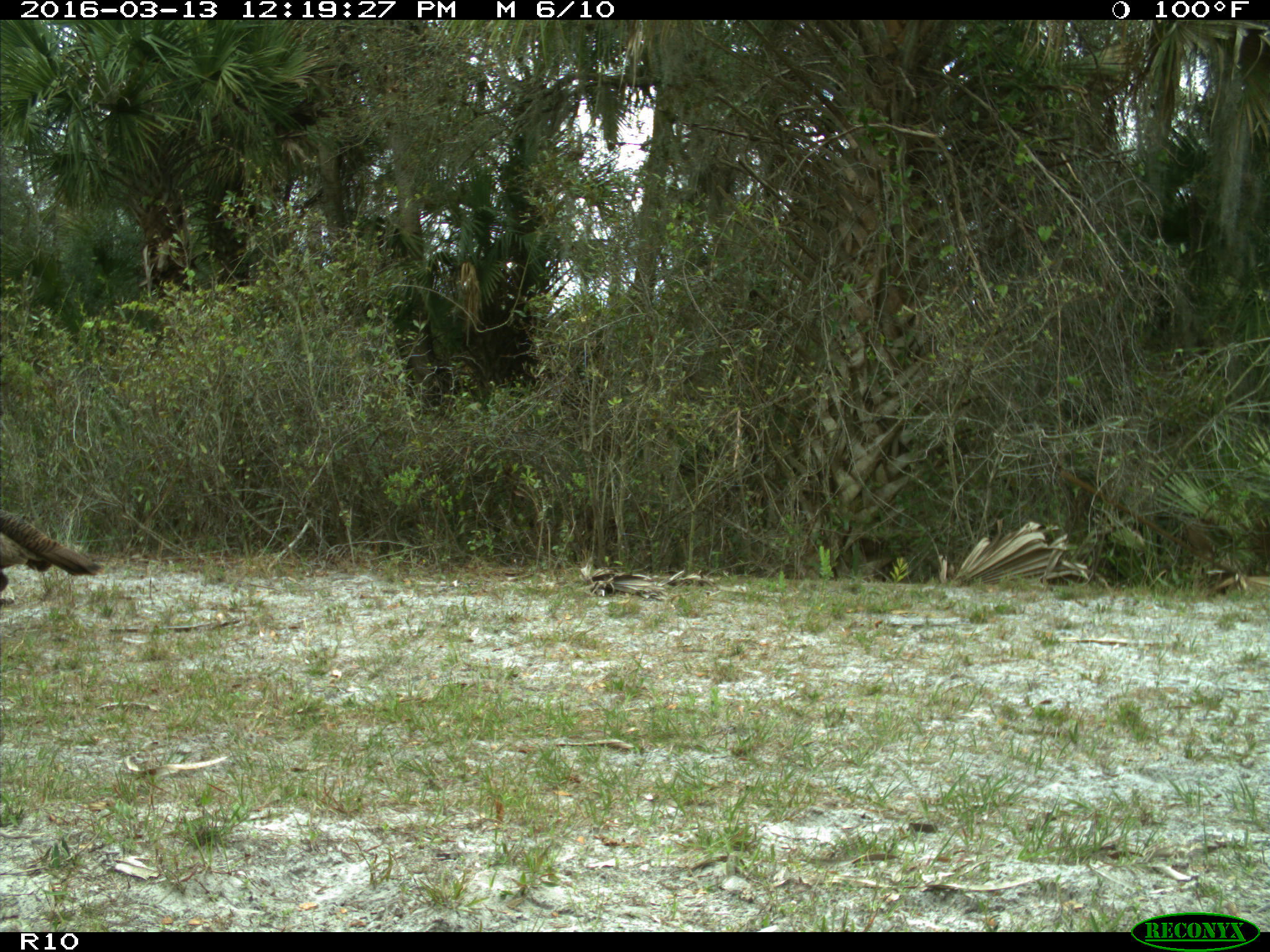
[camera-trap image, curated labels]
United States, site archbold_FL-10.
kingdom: Animalia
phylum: Chordata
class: Aves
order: Galliformes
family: Phasianidae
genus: Meleagris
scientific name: Meleagris gallopavo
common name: wild turkey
Meleagris gallopavo (wild turkey).